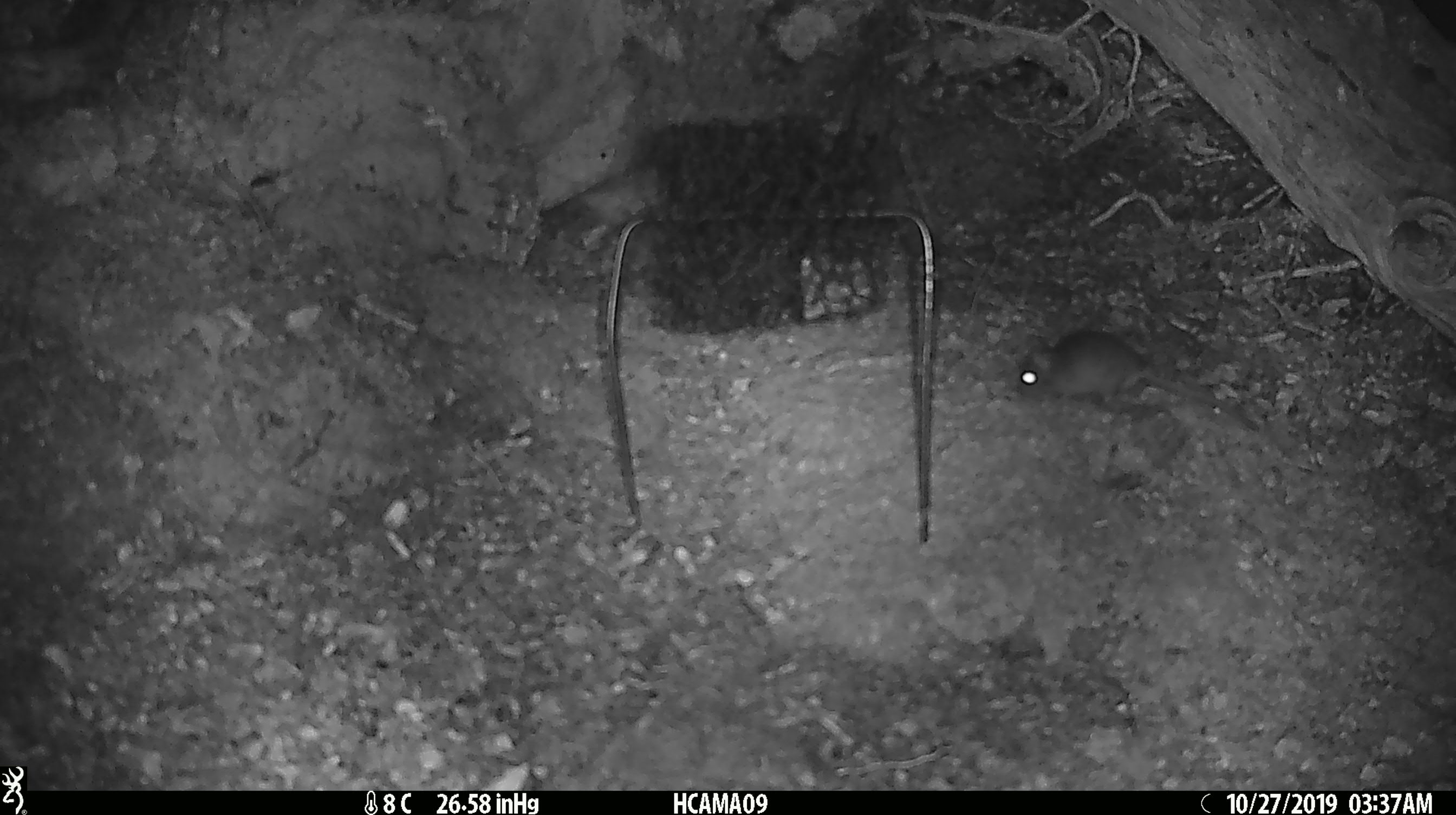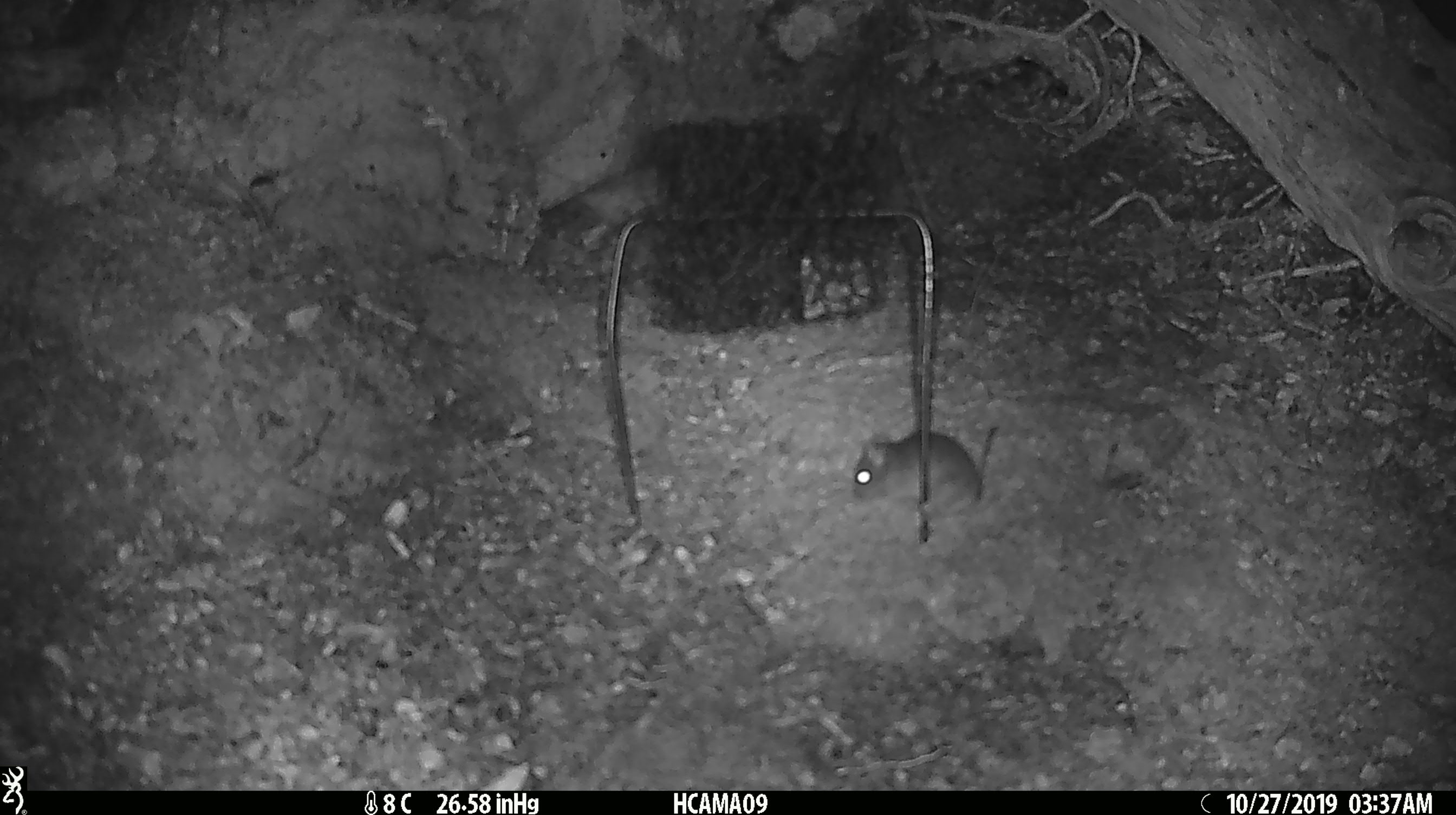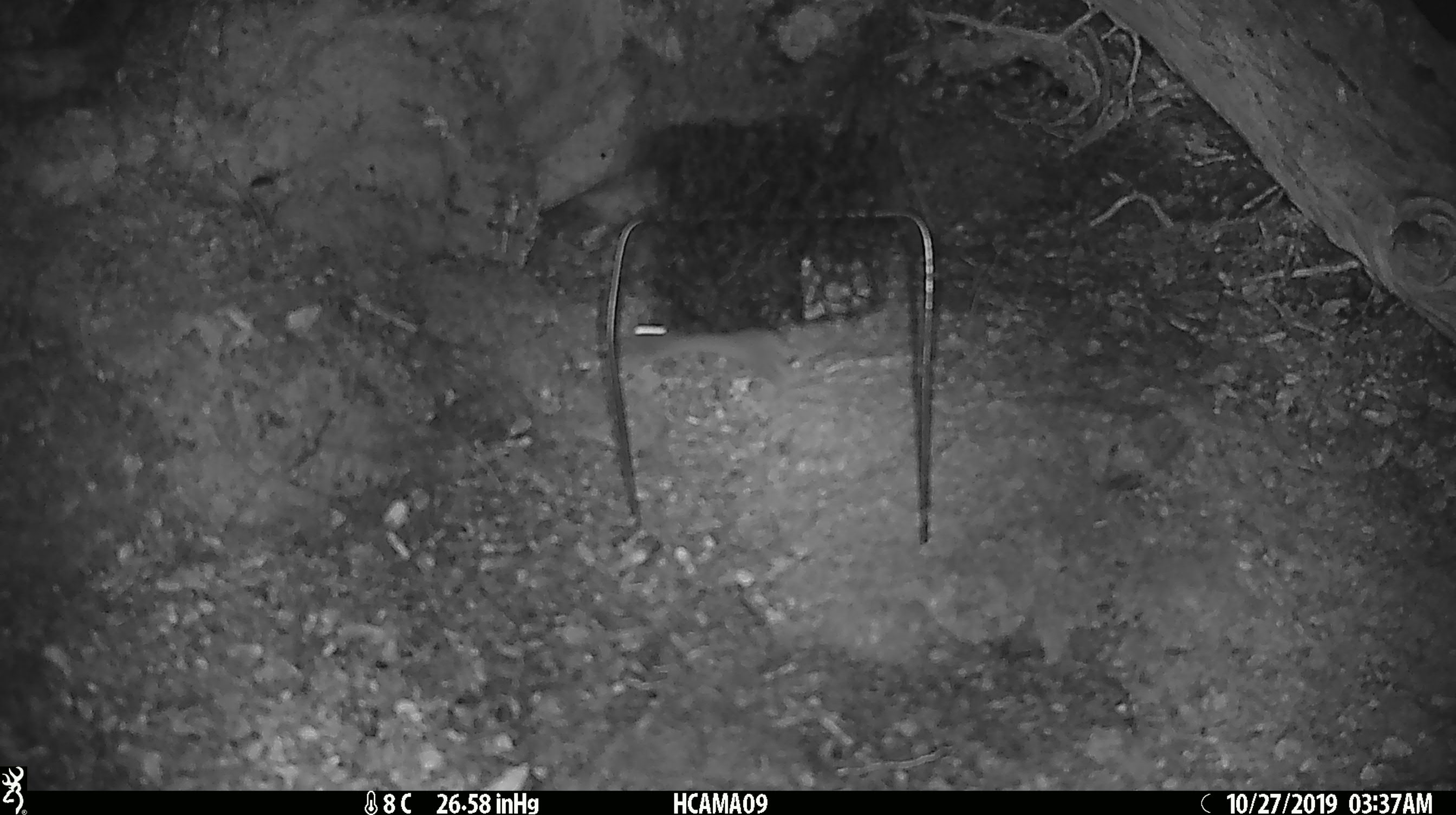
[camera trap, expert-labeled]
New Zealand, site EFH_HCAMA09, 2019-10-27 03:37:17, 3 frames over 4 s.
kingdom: Animalia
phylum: Chordata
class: Mammalia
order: Rodentia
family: Muridae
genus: Mus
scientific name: Mus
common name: mouse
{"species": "mouse (Mus)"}